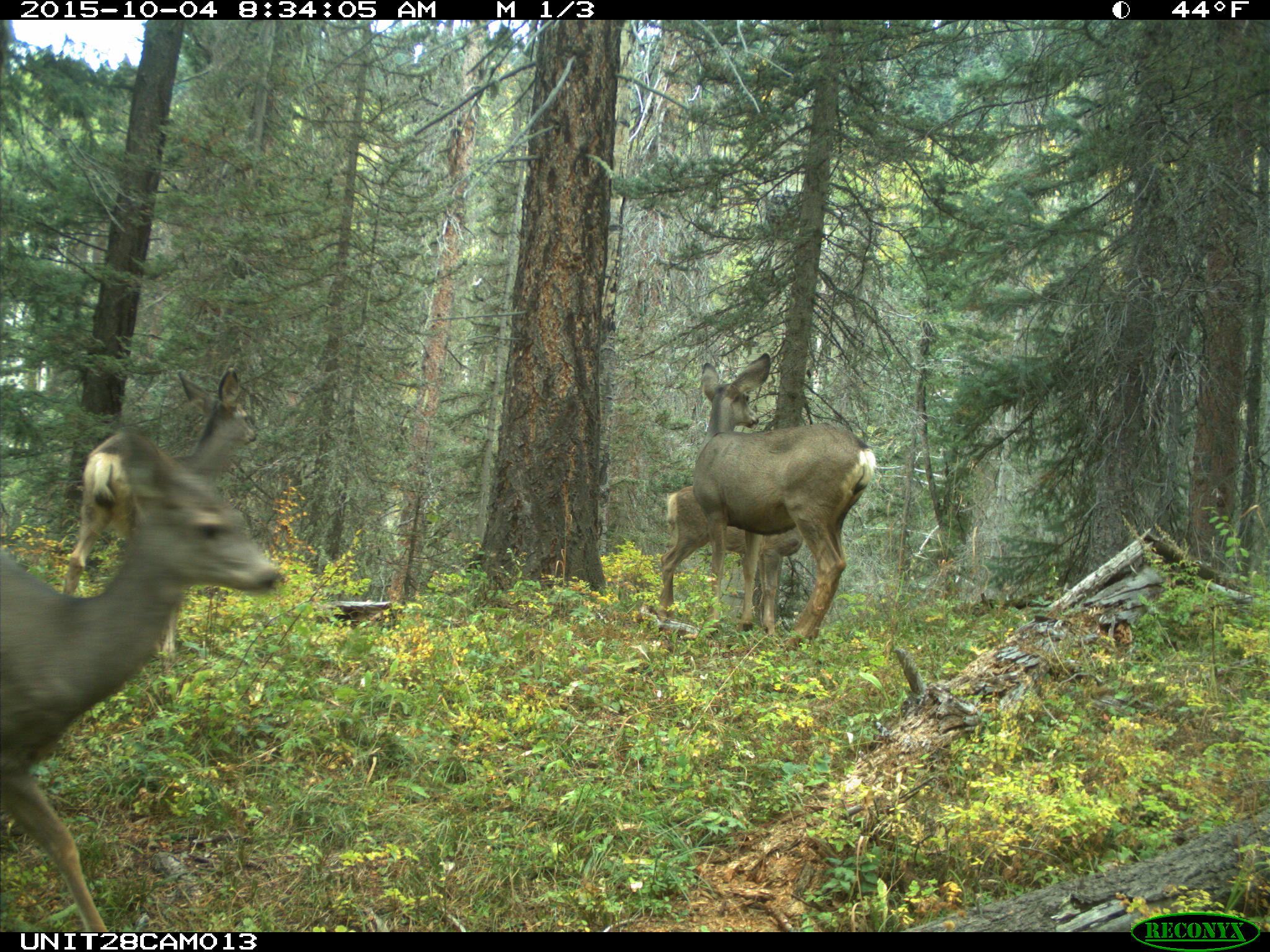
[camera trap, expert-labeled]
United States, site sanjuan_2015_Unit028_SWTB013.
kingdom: Animalia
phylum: Chordata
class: Mammalia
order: Artiodactyla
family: Cervidae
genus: Odocoileus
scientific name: Odocoileus hemionus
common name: mule deer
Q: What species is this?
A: Odocoileus hemionus (mule deer).